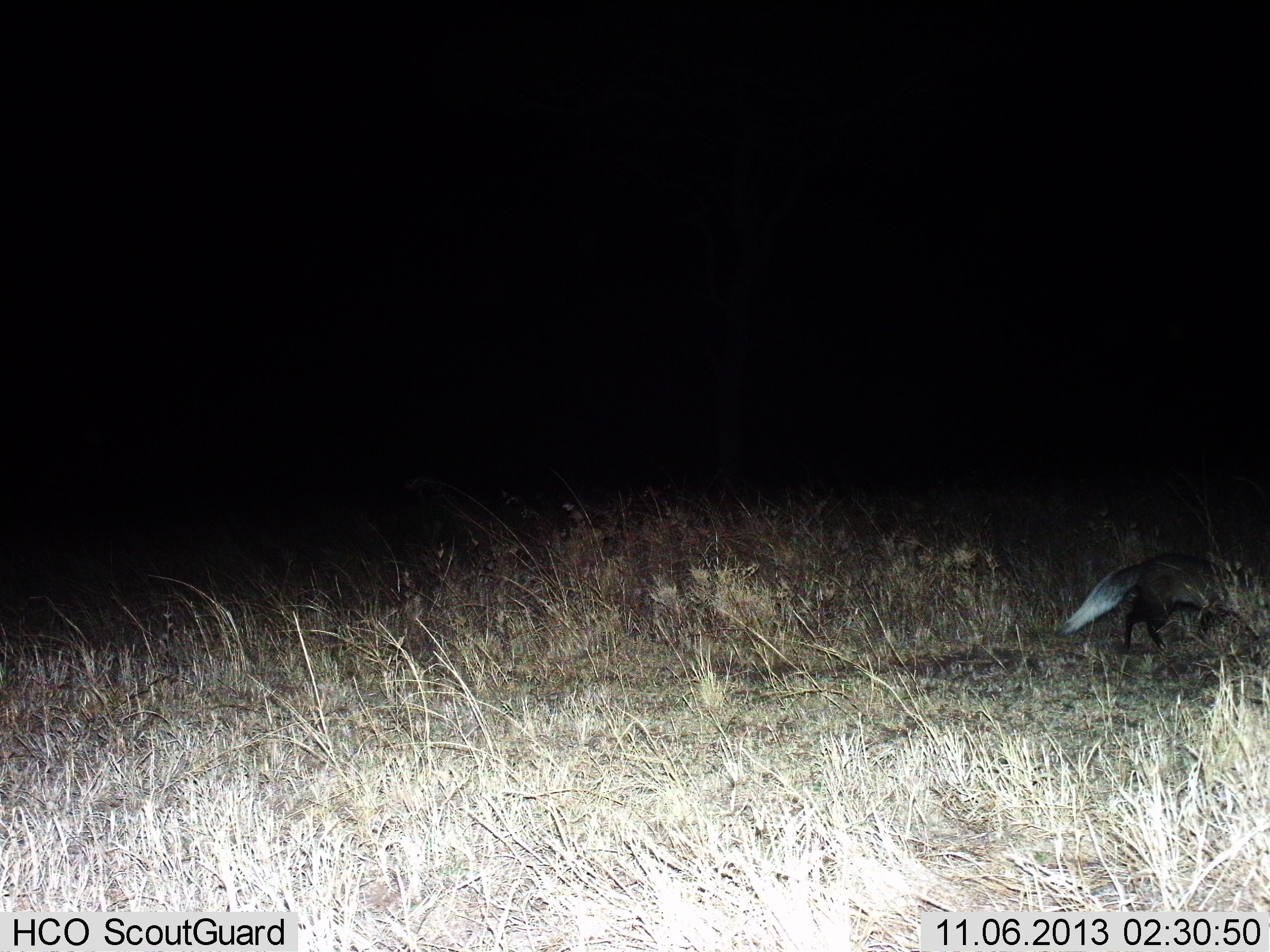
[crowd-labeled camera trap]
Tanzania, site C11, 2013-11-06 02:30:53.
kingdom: Animalia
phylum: Chordata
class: Mammalia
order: Carnivora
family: Canidae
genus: Otocyon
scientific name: Otocyon megalotis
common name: bat-eared fox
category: batearedfox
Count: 1.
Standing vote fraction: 0%.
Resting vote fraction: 0%.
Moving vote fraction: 100%.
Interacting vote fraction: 0%.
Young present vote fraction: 0%.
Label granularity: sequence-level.